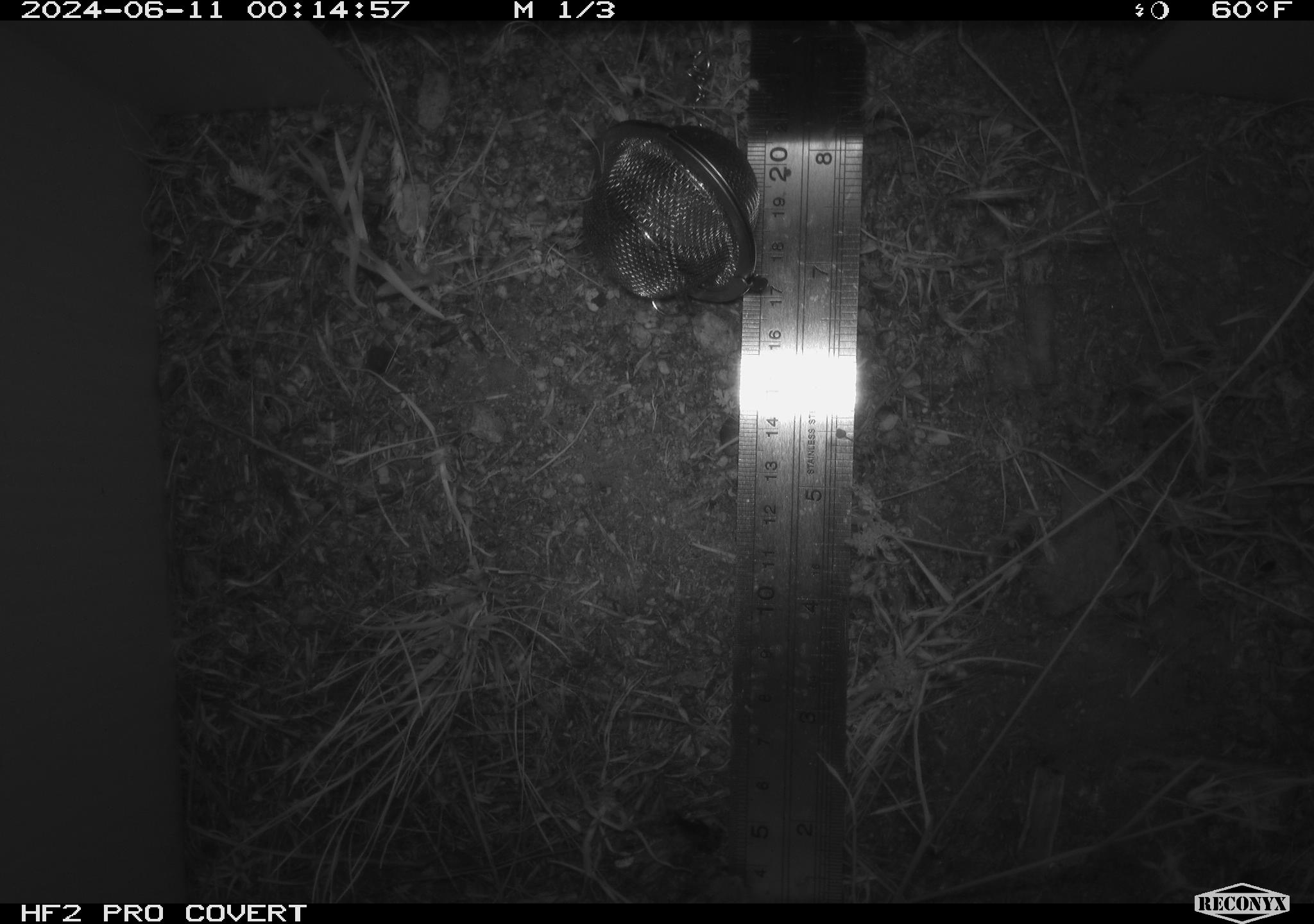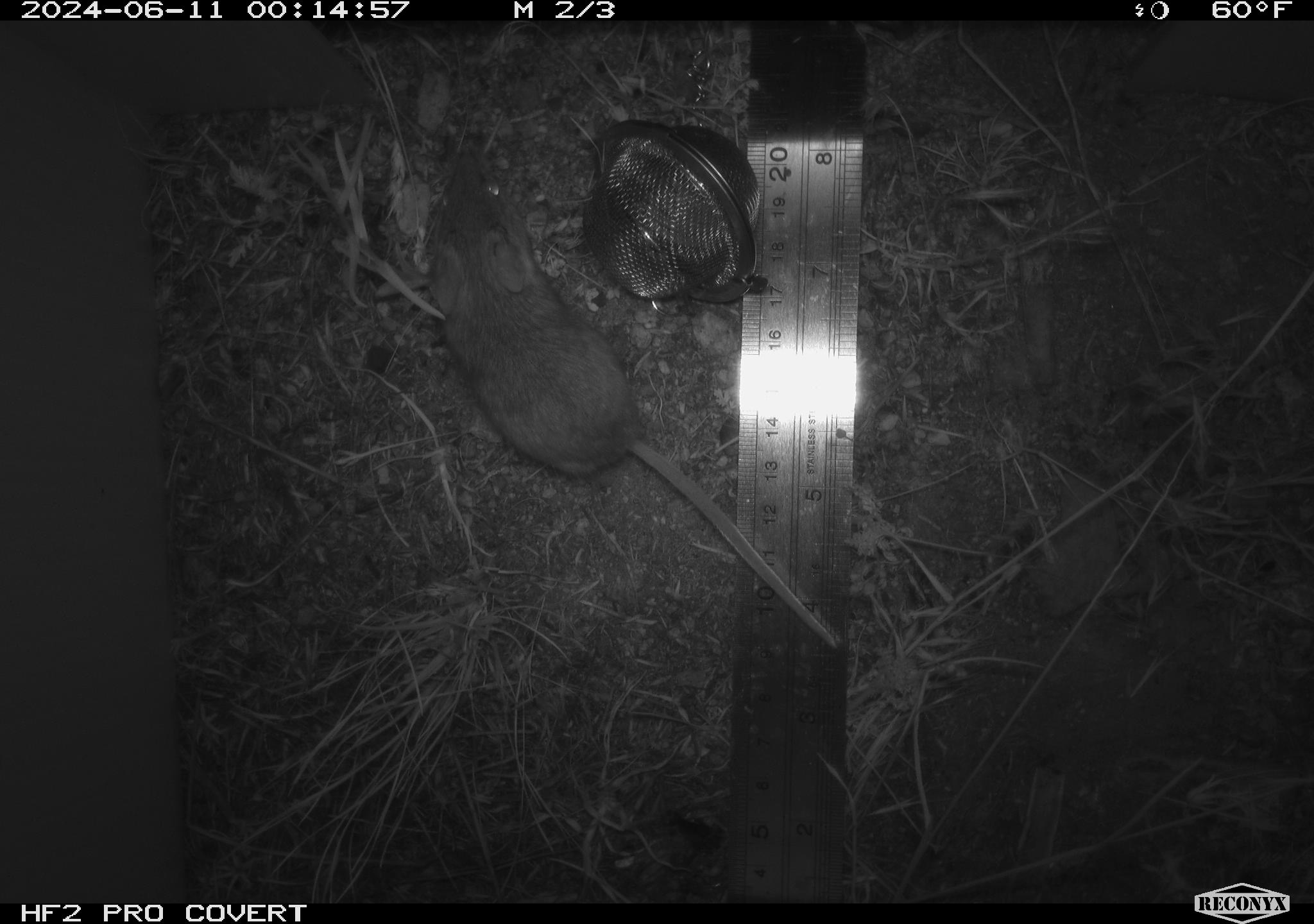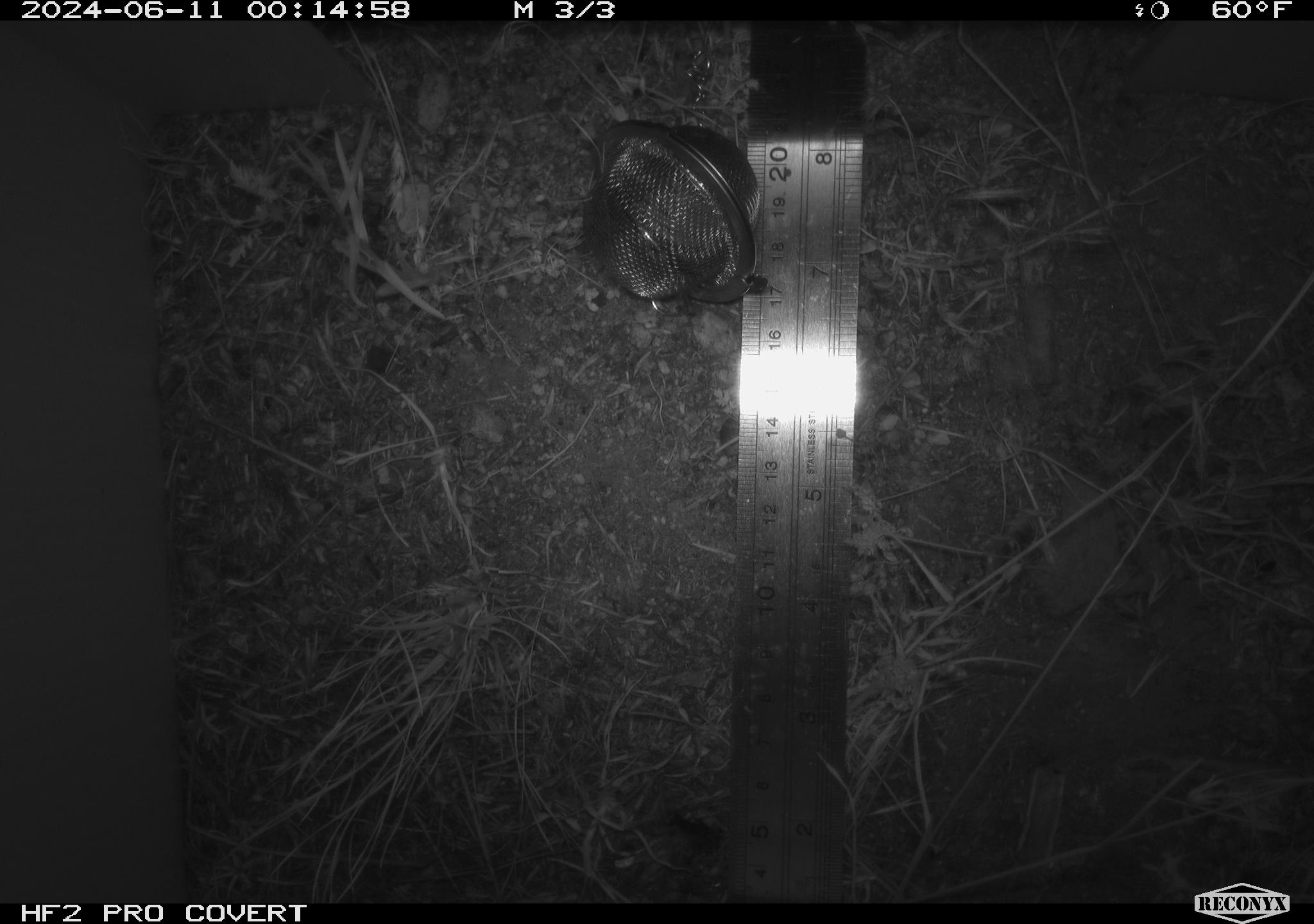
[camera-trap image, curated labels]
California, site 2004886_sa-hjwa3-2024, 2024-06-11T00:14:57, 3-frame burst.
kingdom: Animalia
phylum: Chordata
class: Mammalia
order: Rodentia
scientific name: Rodentia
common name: rodent